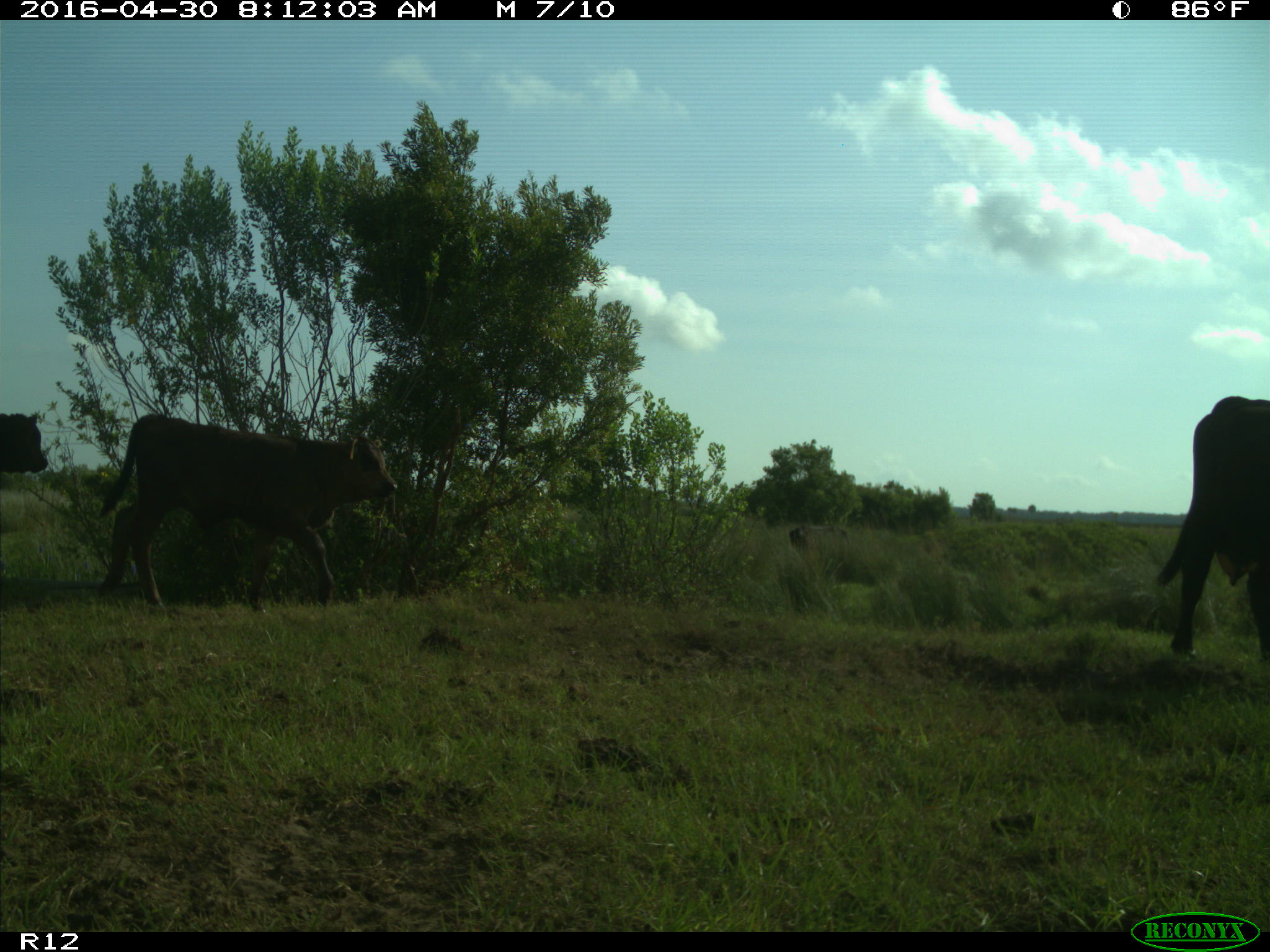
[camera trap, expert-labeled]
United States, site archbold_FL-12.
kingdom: Animalia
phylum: Chordata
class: Mammalia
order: Artiodactyla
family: Bovidae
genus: Bos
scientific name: Bos taurus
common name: domestic cow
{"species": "Bos taurus (domestic cow)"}